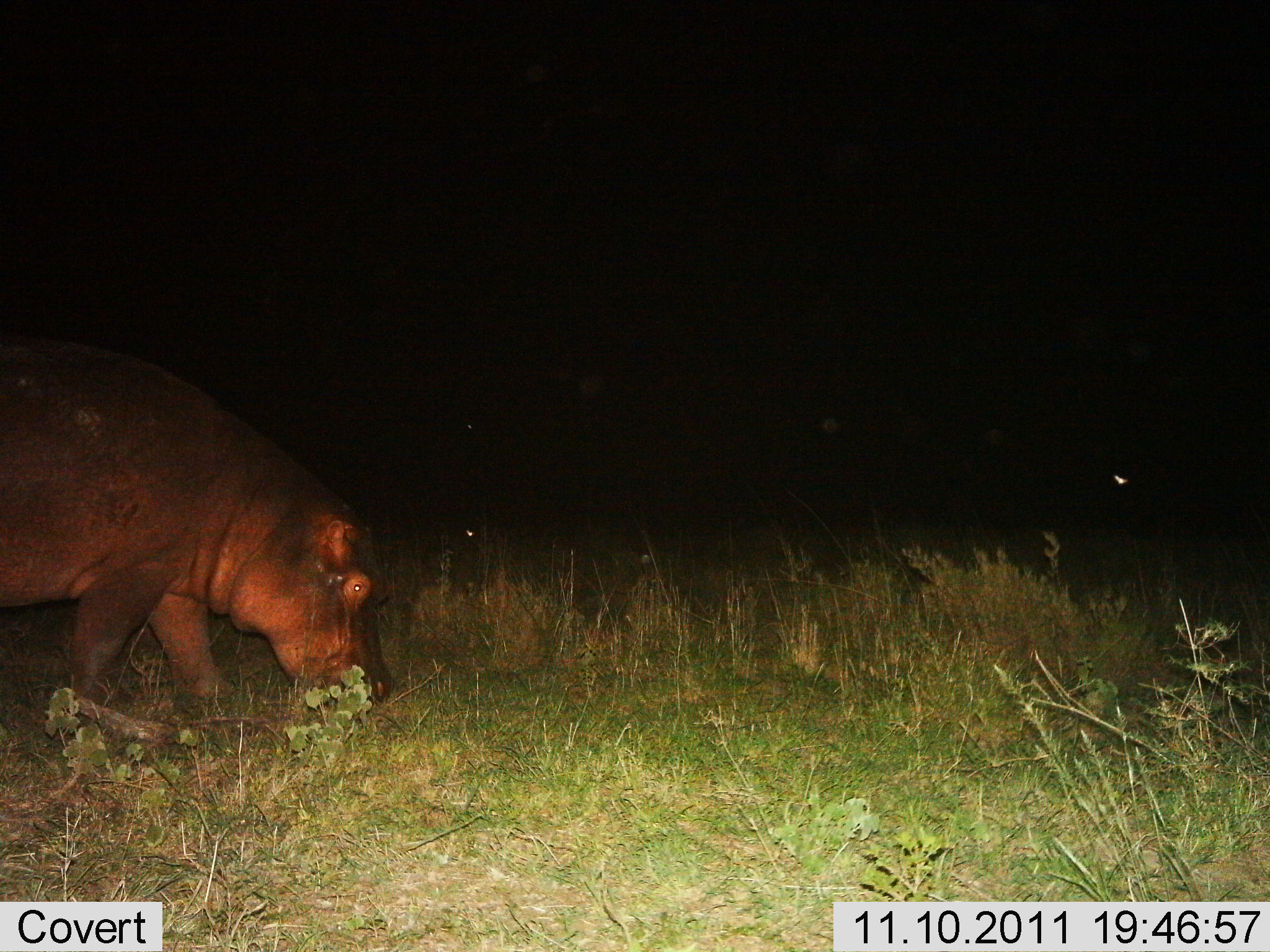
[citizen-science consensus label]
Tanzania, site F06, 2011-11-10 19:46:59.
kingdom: Animalia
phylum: Chordata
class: Mammalia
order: Artiodactyla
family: Hippopotamidae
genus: Hippopotamus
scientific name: Hippopotamus amphibius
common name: hippopotamus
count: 1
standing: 18%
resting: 0%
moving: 29%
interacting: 0%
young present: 0%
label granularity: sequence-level